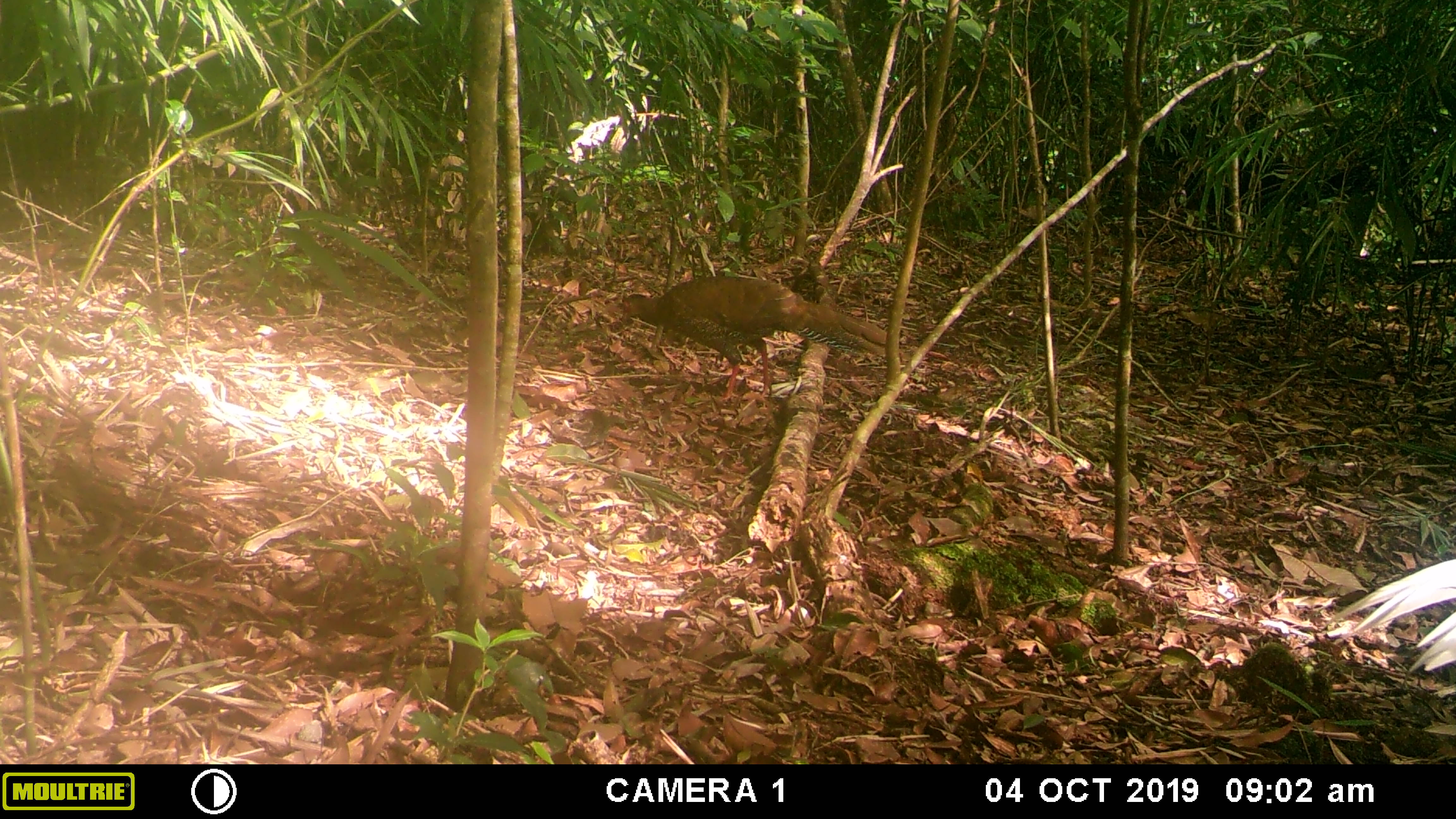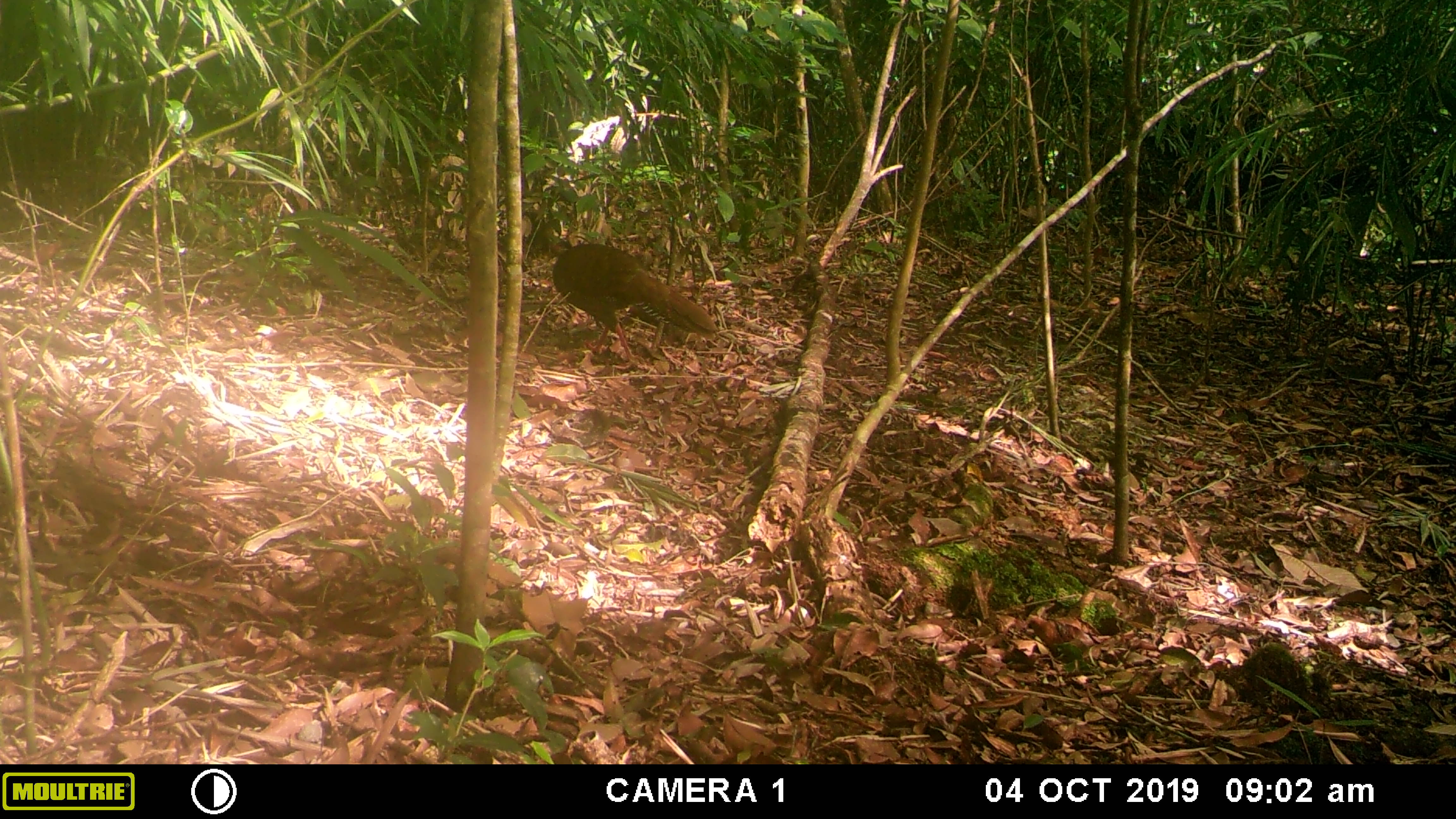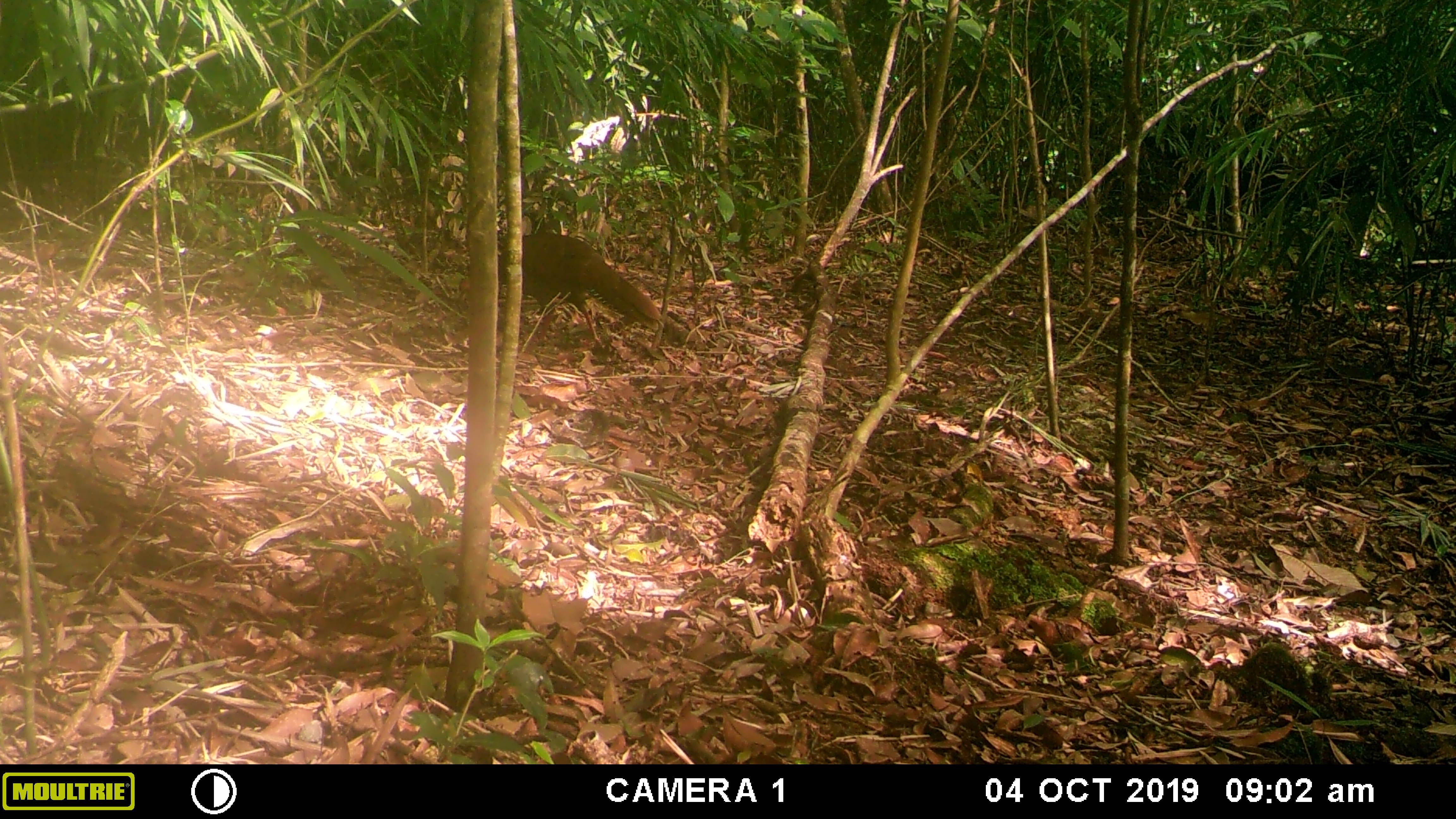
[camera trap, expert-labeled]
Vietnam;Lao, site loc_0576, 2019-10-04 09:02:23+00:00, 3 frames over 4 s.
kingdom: Animalia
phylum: Chordata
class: Aves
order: Galliformes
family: Phasianidae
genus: Lophura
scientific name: Lophura nycthemera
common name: silver pheasant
Silver pheasant (Lophura nycthemera). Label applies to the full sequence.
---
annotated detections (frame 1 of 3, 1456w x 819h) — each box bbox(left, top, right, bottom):
silver pheasant: bbox(621, 275, 887, 402); bbox(1325, 557, 1456, 672)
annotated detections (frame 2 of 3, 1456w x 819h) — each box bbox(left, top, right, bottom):
silver pheasant: bbox(548, 239, 717, 369)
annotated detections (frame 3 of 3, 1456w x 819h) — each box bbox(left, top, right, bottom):
silver pheasant: bbox(457, 231, 662, 345)